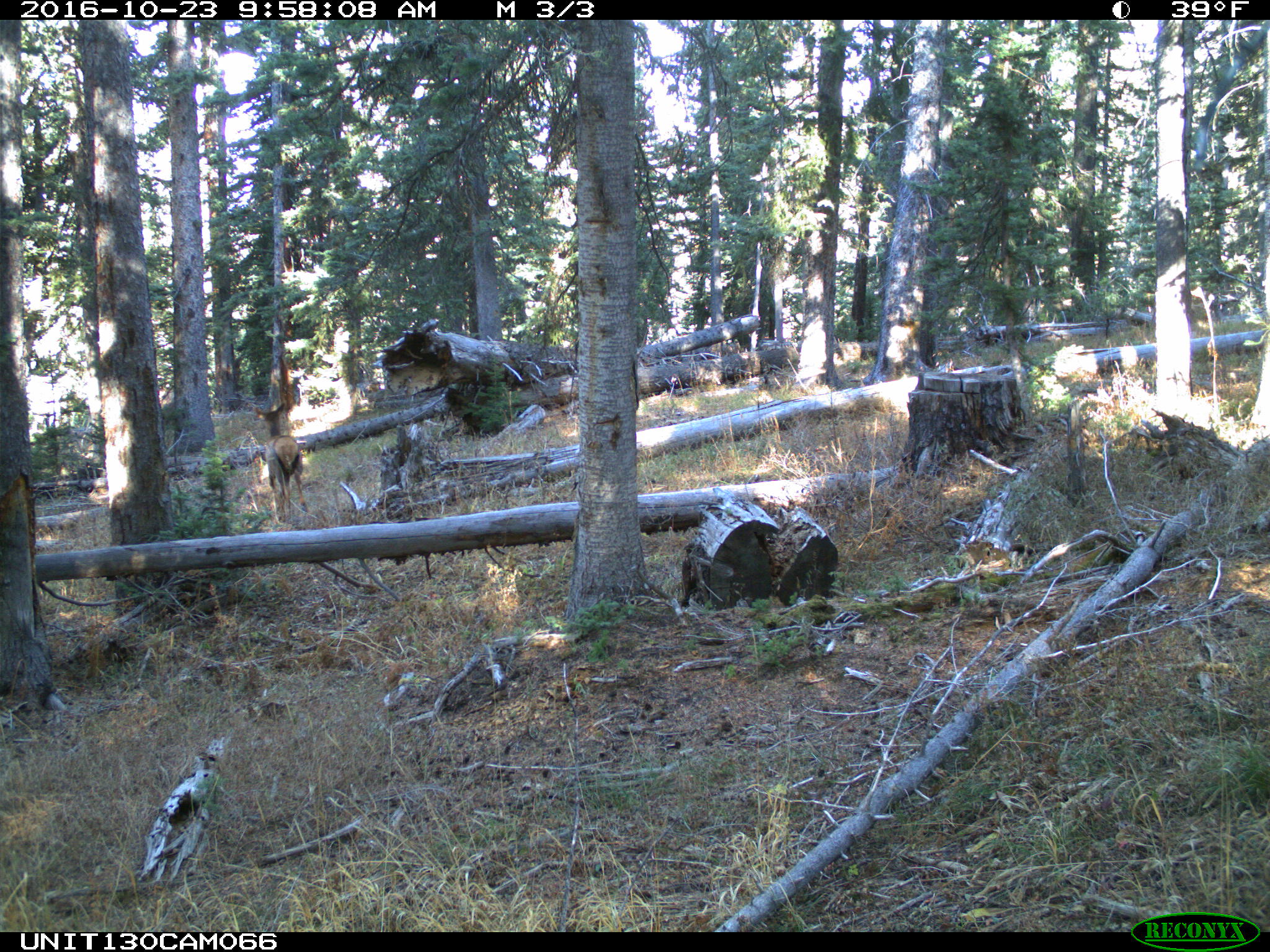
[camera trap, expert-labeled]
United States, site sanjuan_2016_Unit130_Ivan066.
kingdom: Animalia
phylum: Chordata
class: Mammalia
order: Artiodactyla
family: Cervidae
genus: Cervus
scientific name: Cervus elaphus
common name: red deer